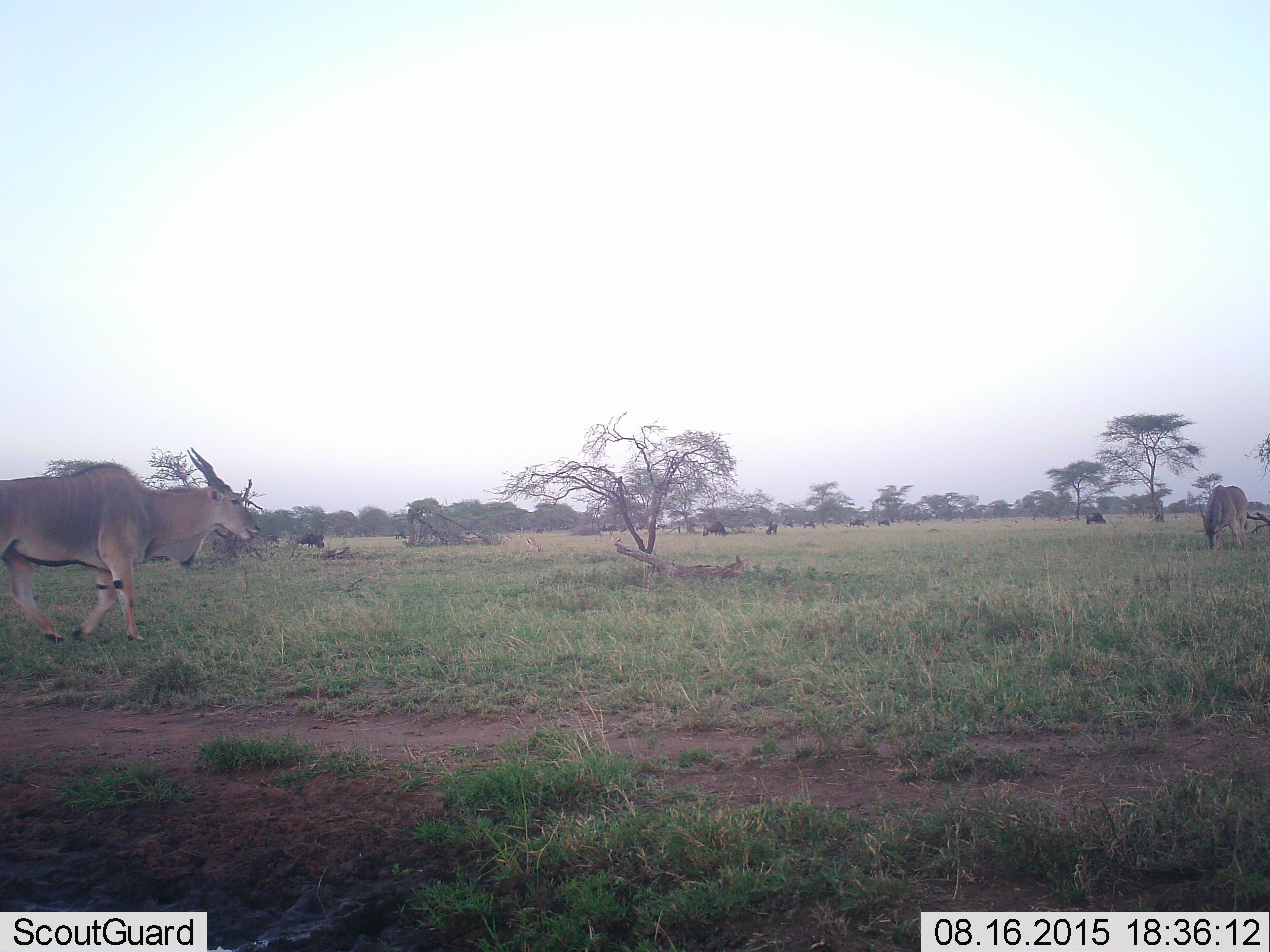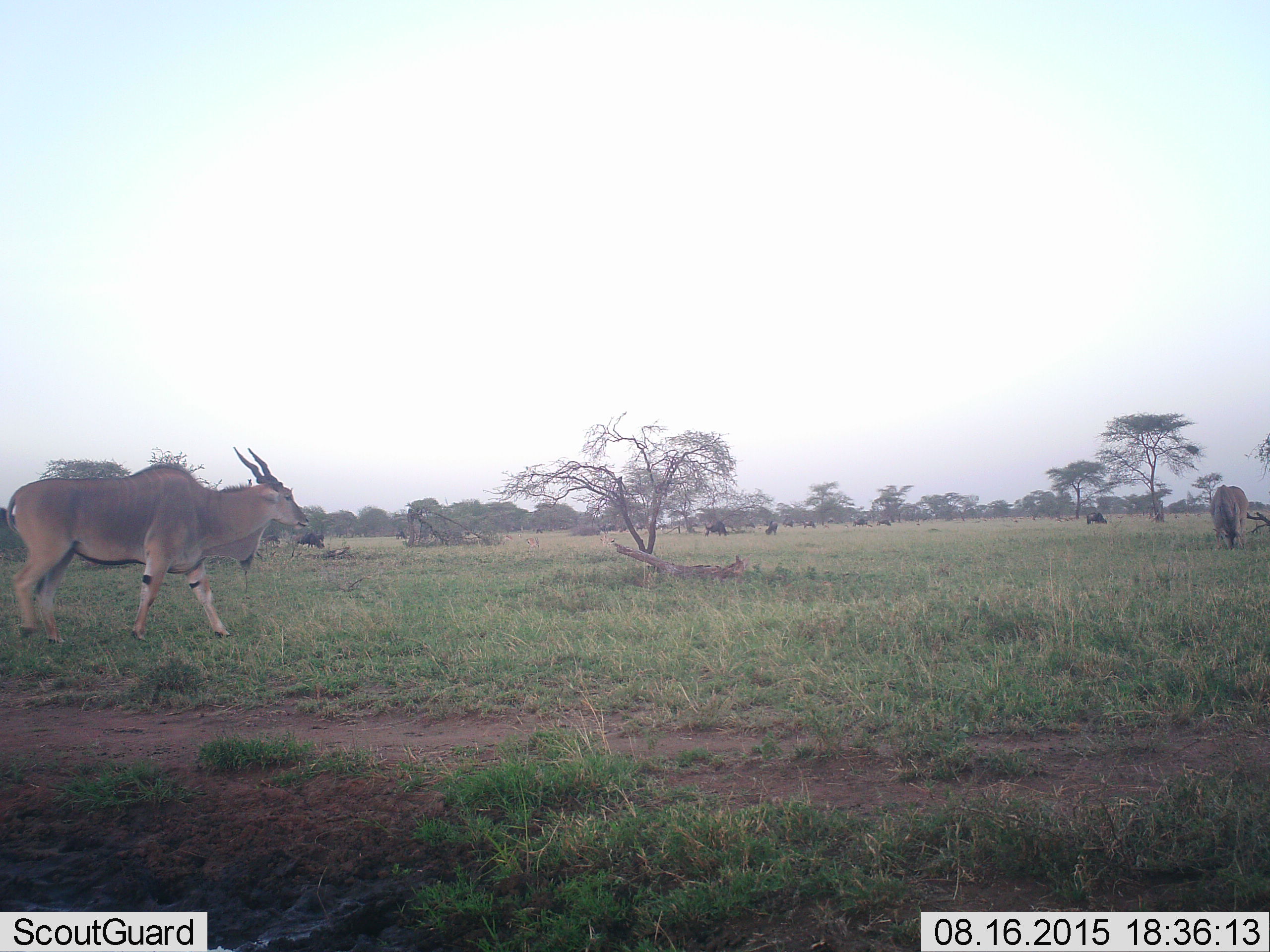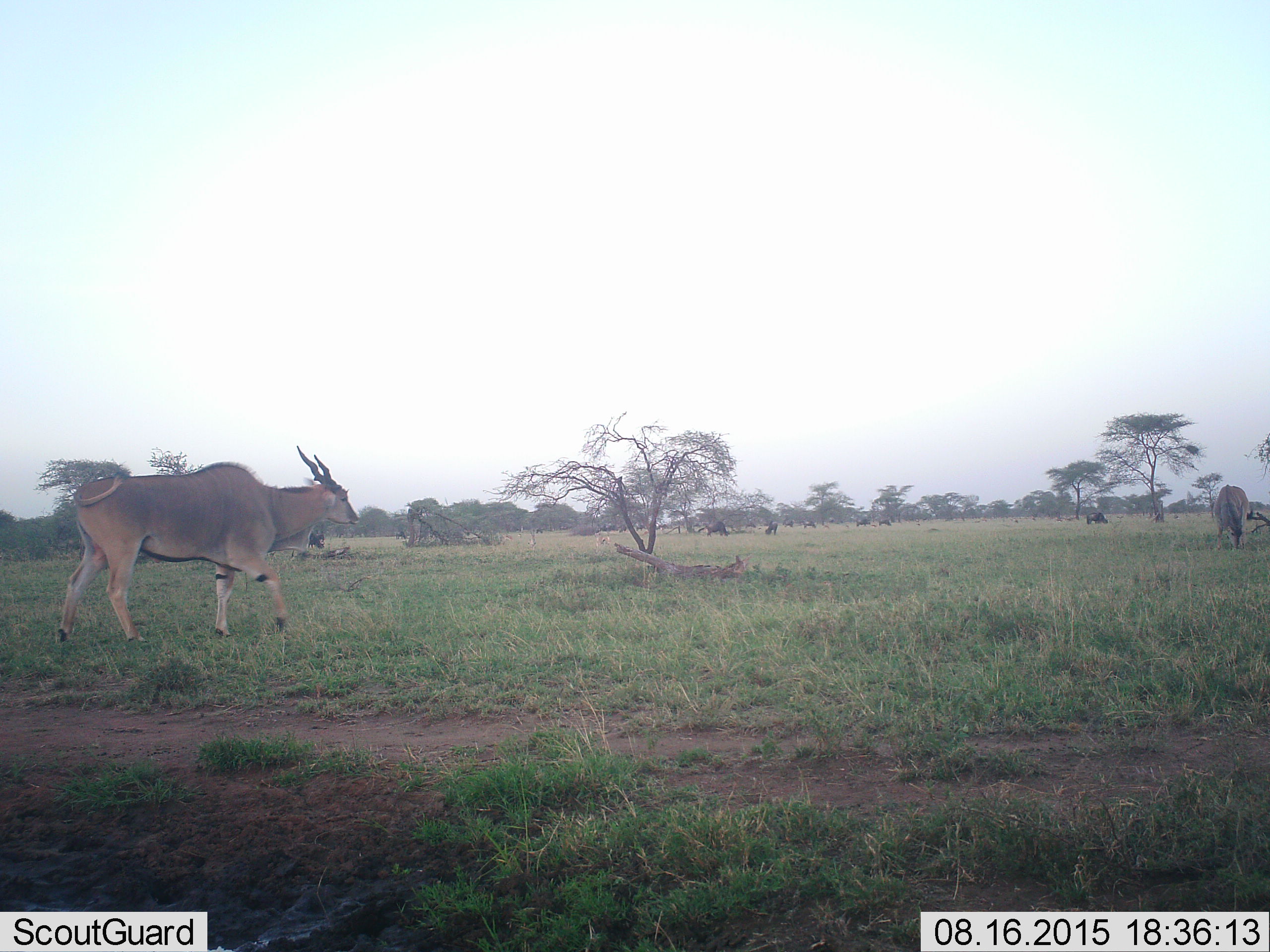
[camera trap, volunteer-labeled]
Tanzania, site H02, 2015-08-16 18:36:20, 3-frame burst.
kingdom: Animalia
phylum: Chordata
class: Mammalia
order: Artiodactyla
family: Bovidae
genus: Tragelaphus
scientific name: Tragelaphus oryx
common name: eland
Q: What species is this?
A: Eland (Tragelaphus oryx).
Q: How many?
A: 2.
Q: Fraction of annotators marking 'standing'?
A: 22%.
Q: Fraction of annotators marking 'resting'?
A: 0%.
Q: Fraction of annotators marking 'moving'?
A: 100%.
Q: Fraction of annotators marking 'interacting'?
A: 0%.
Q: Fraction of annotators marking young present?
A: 0%.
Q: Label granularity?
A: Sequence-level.